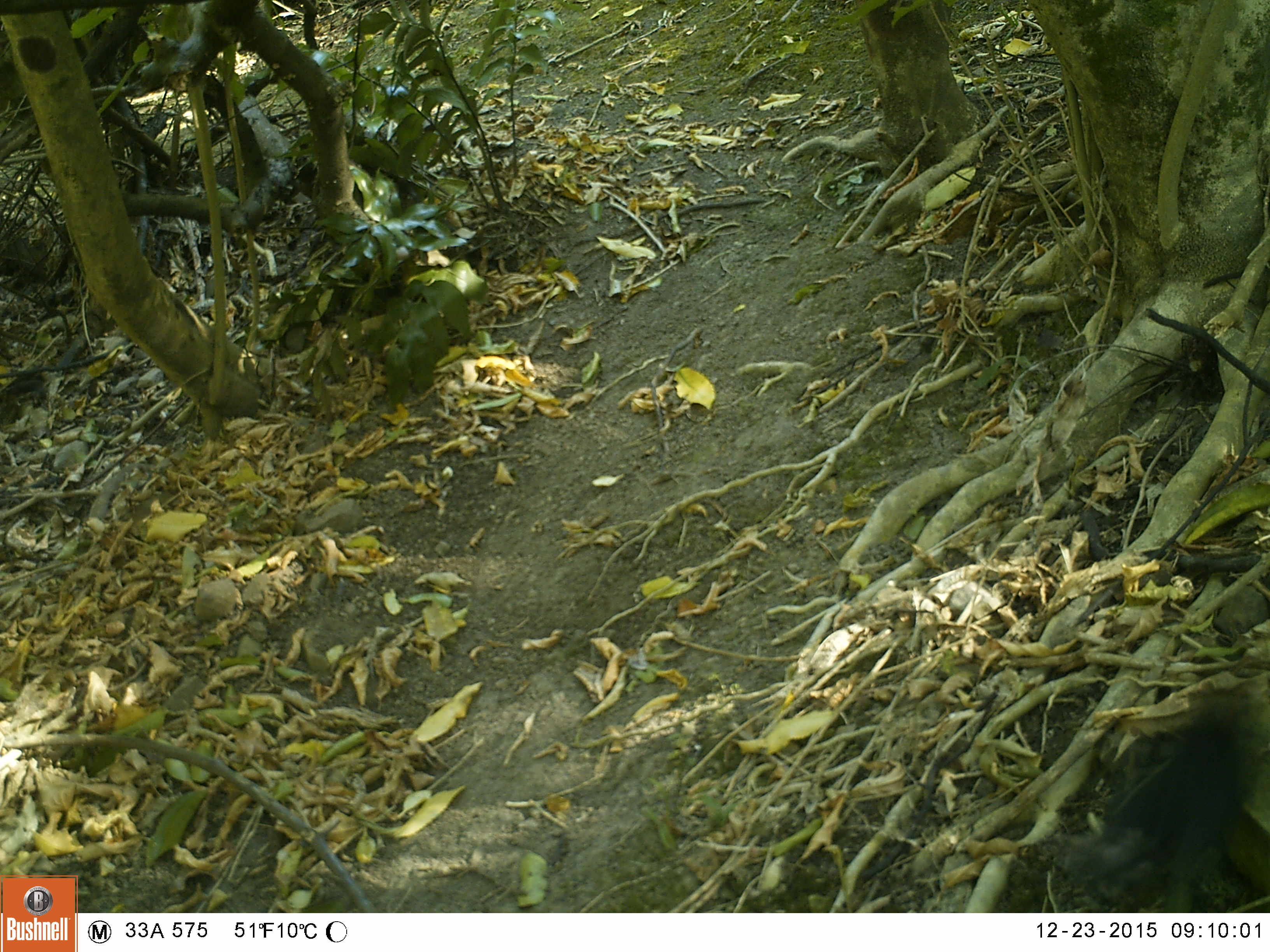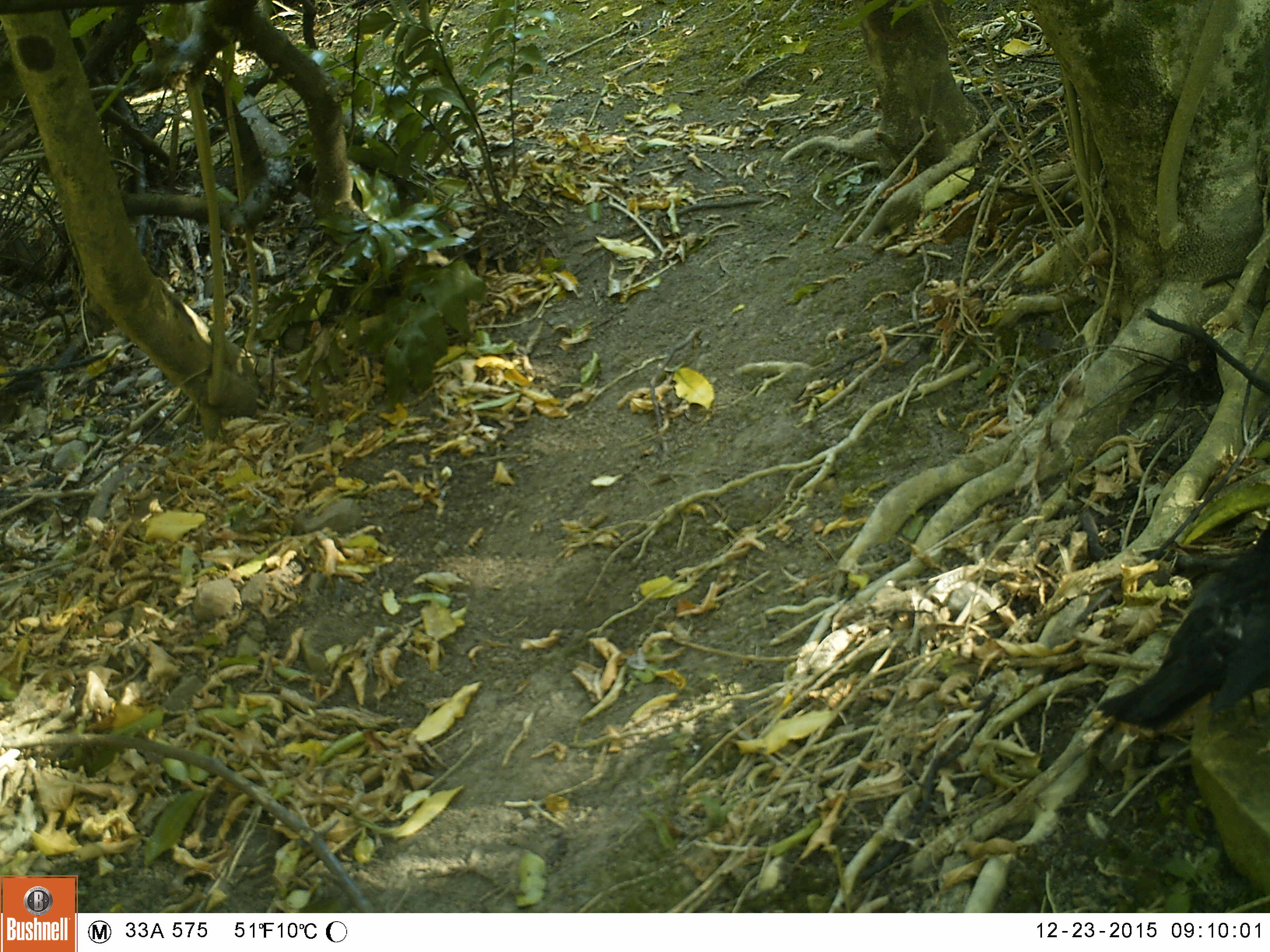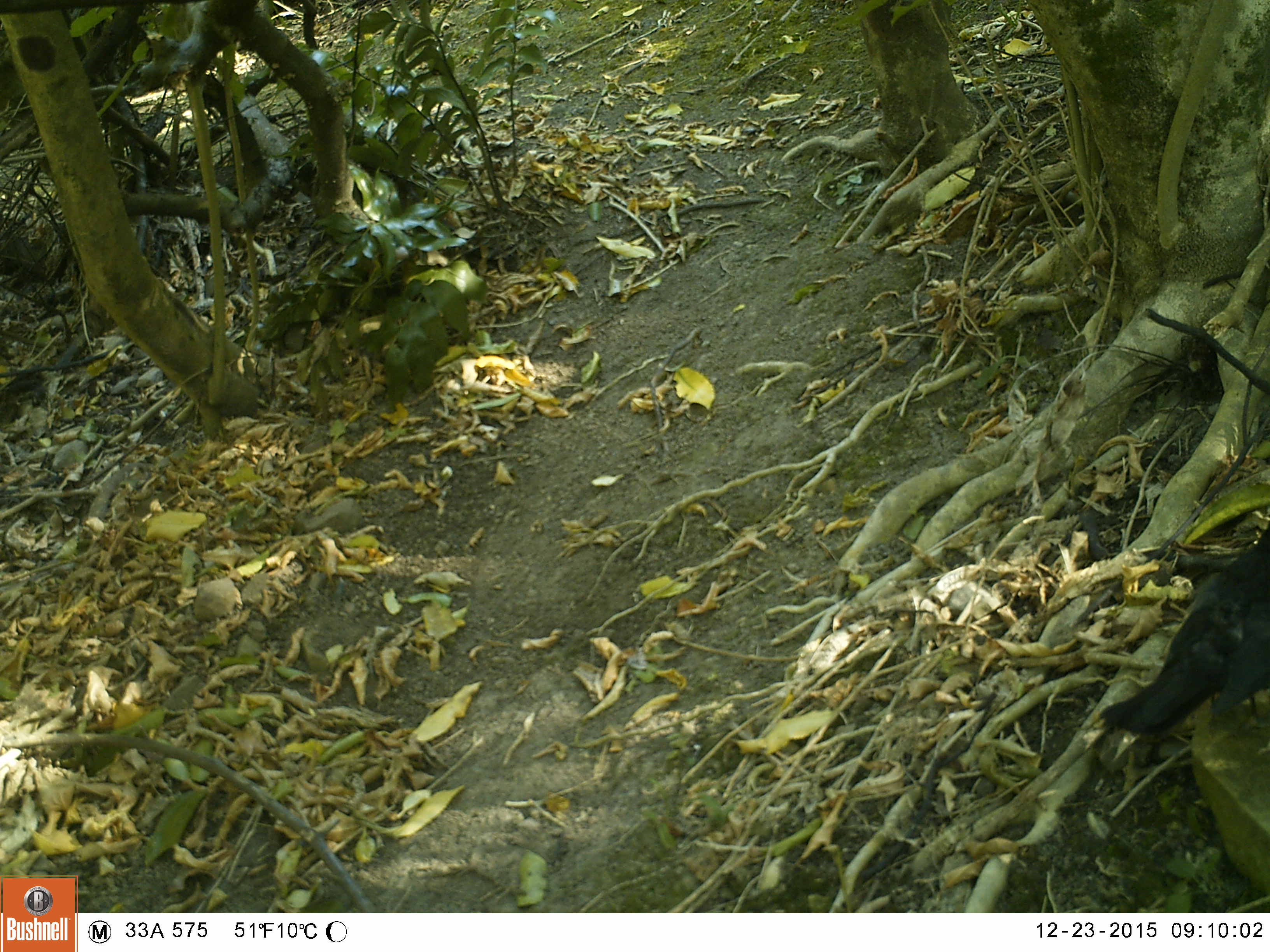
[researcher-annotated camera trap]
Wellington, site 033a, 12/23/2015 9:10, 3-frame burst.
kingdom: Animalia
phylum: Chordata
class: Aves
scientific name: Aves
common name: bird